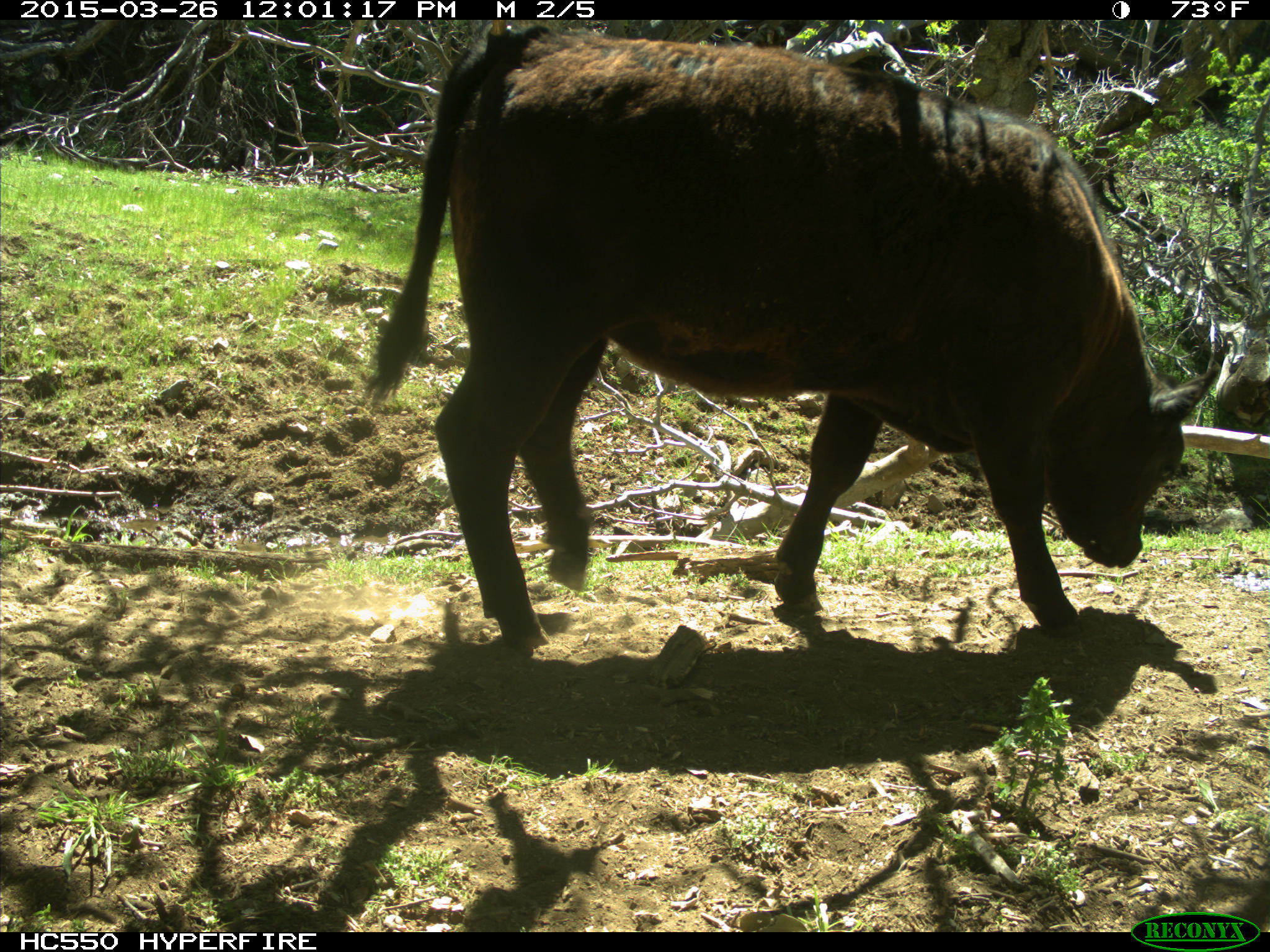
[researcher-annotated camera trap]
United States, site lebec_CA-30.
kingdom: Animalia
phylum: Chordata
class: Mammalia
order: Artiodactyla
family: Bovidae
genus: Bos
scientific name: Bos taurus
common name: domestic cow